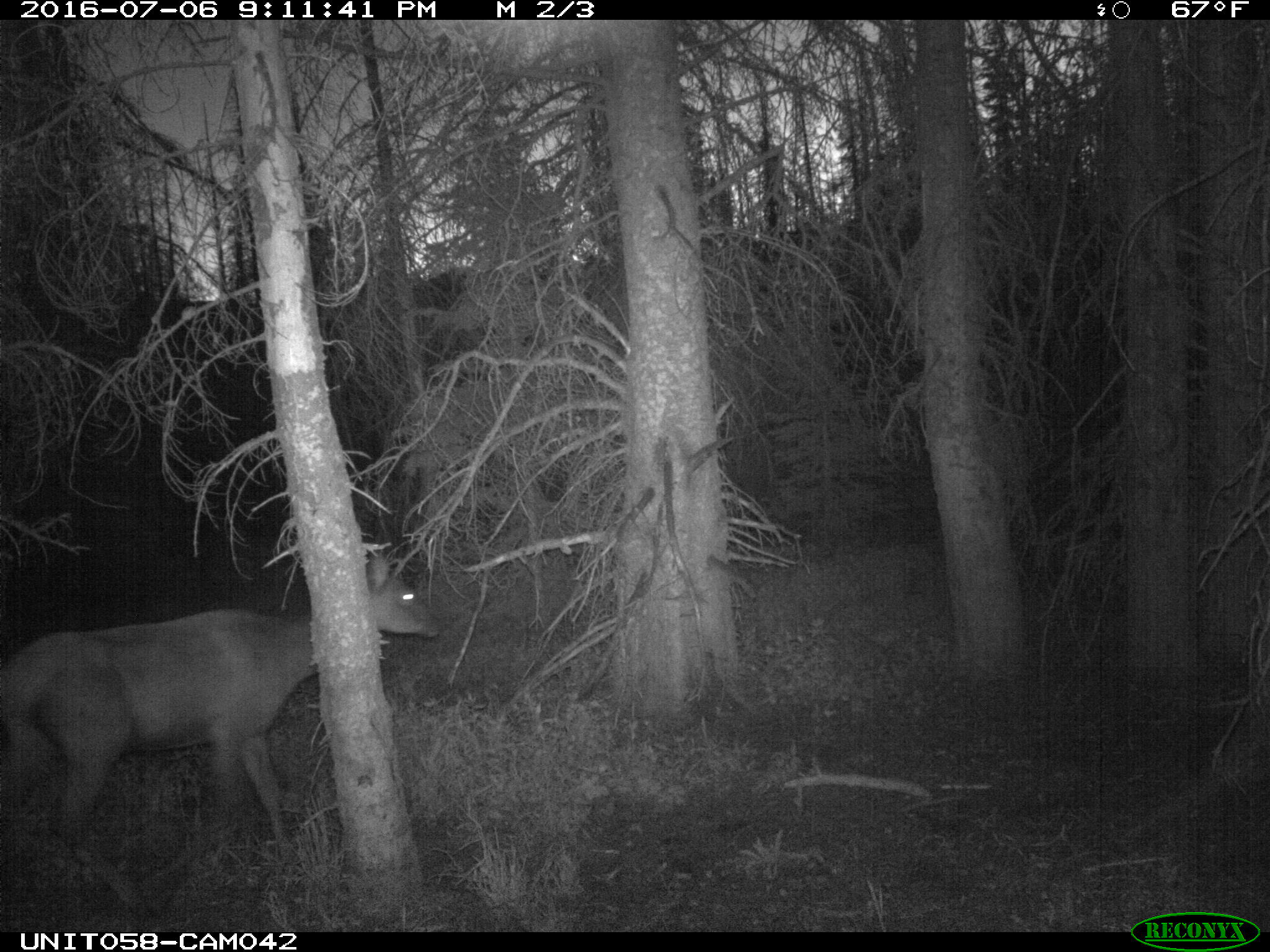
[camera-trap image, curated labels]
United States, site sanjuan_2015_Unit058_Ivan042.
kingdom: Animalia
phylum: Chordata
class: Mammalia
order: Artiodactyla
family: Cervidae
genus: Cervus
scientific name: Cervus elaphus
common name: red deer